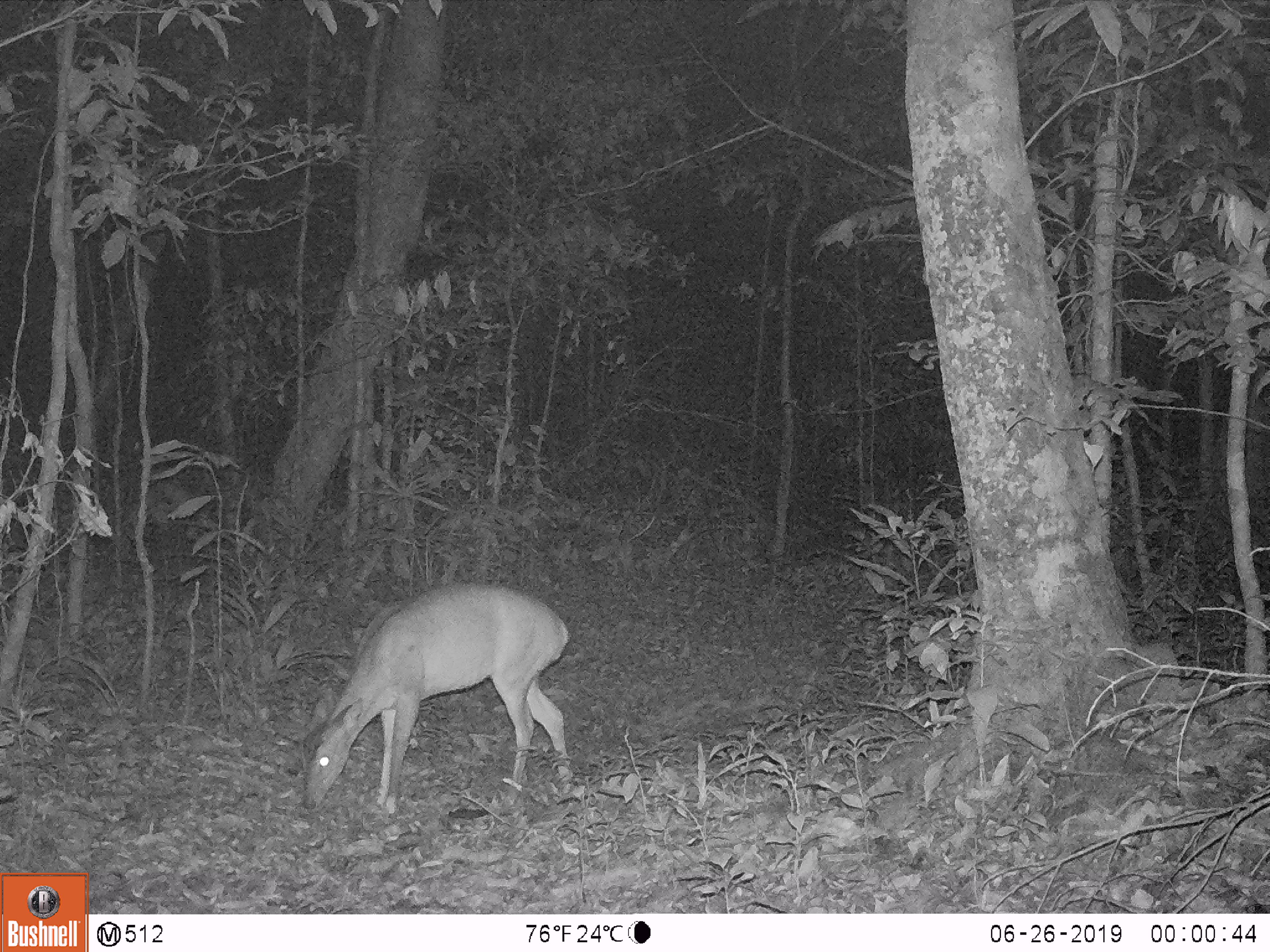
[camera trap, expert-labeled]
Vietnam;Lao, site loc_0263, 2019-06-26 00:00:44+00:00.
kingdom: Animalia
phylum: Chordata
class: Mammalia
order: Artiodactyla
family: Cervidae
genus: Muntiacus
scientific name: Muntiacus vuquangensis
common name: large-antlered muntjac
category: large antlered muntjac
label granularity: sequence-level